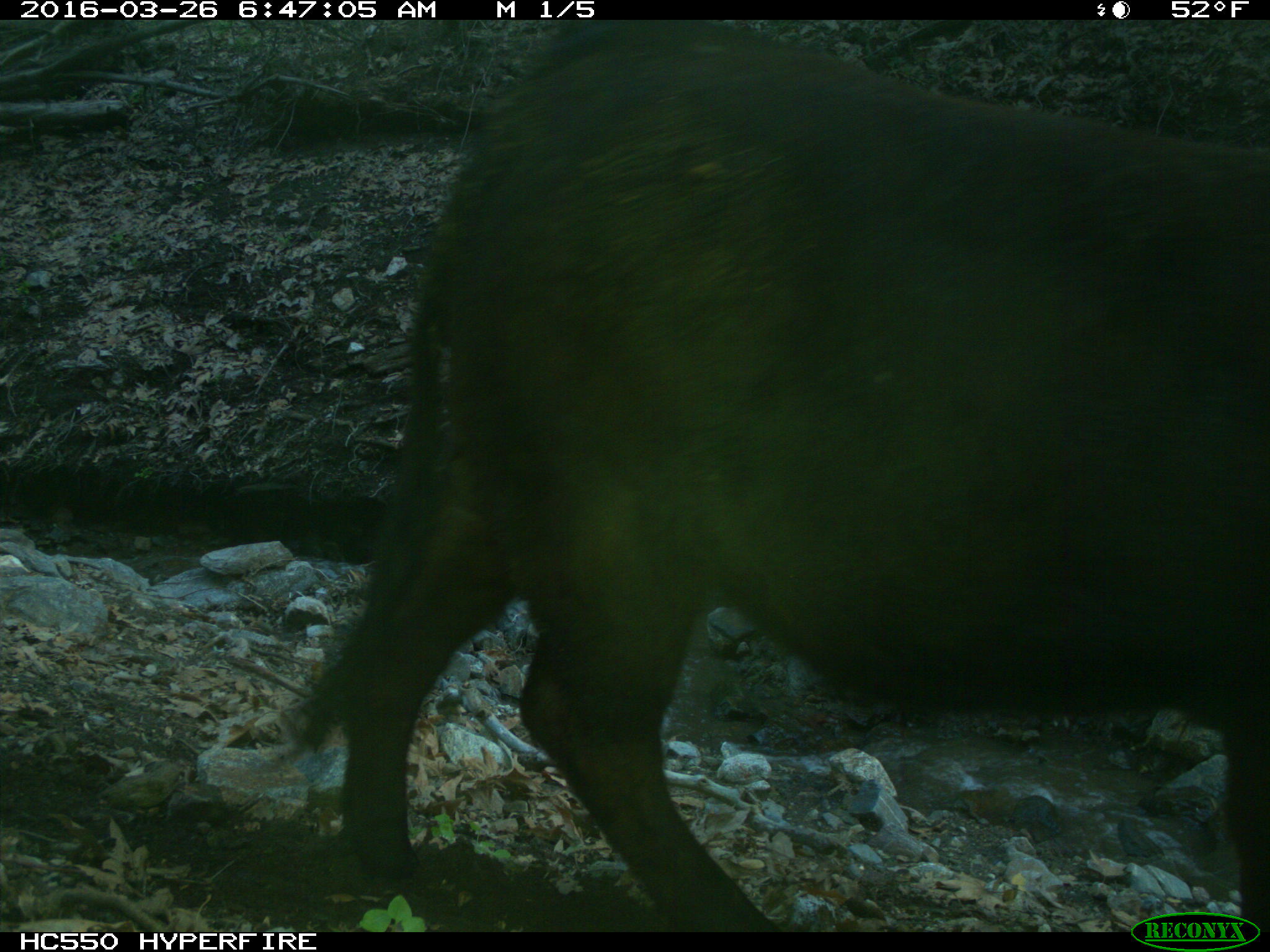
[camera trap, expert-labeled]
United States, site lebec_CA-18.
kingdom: Animalia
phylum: Chordata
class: Mammalia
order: Artiodactyla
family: Bovidae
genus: Bos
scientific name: Bos taurus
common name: domestic cow